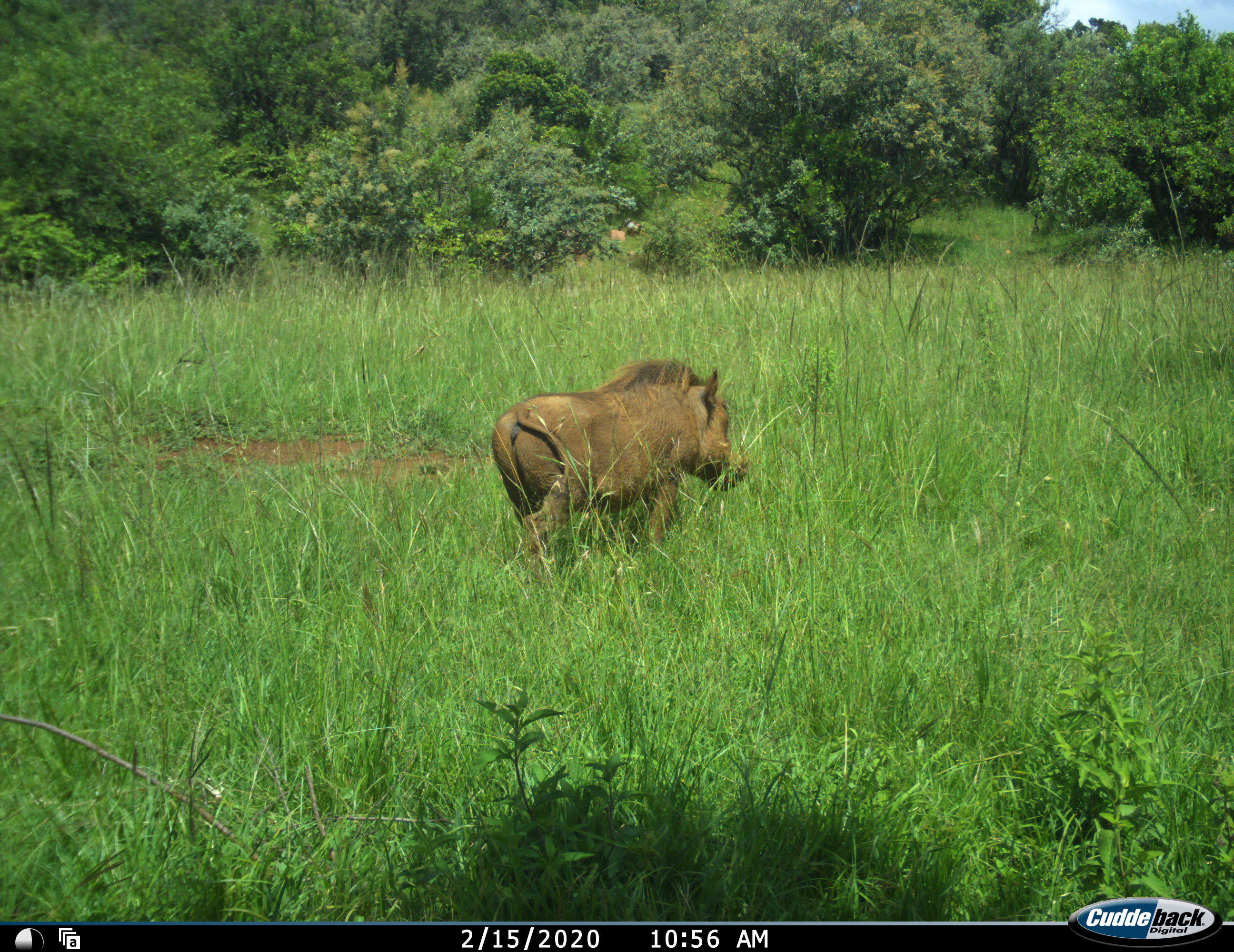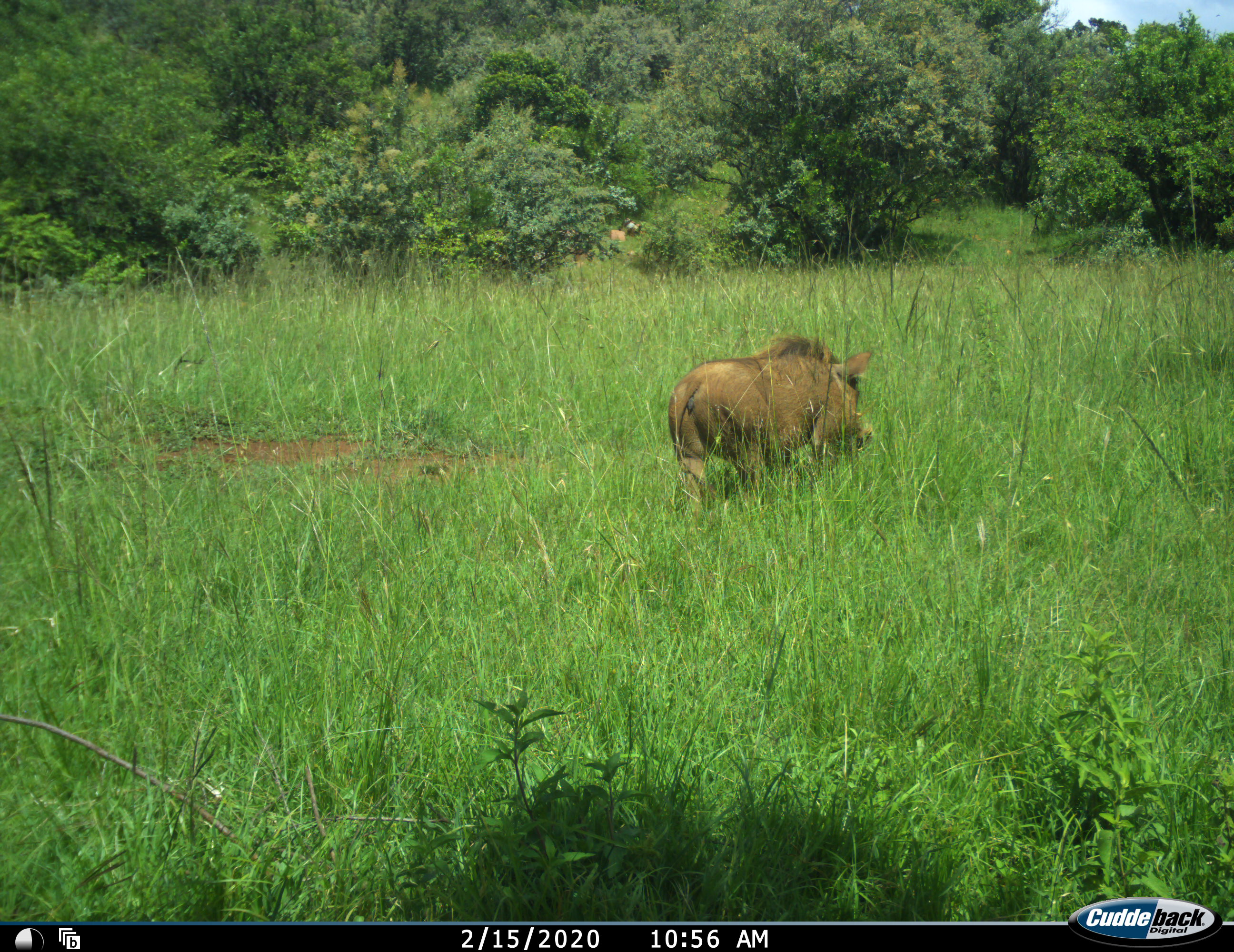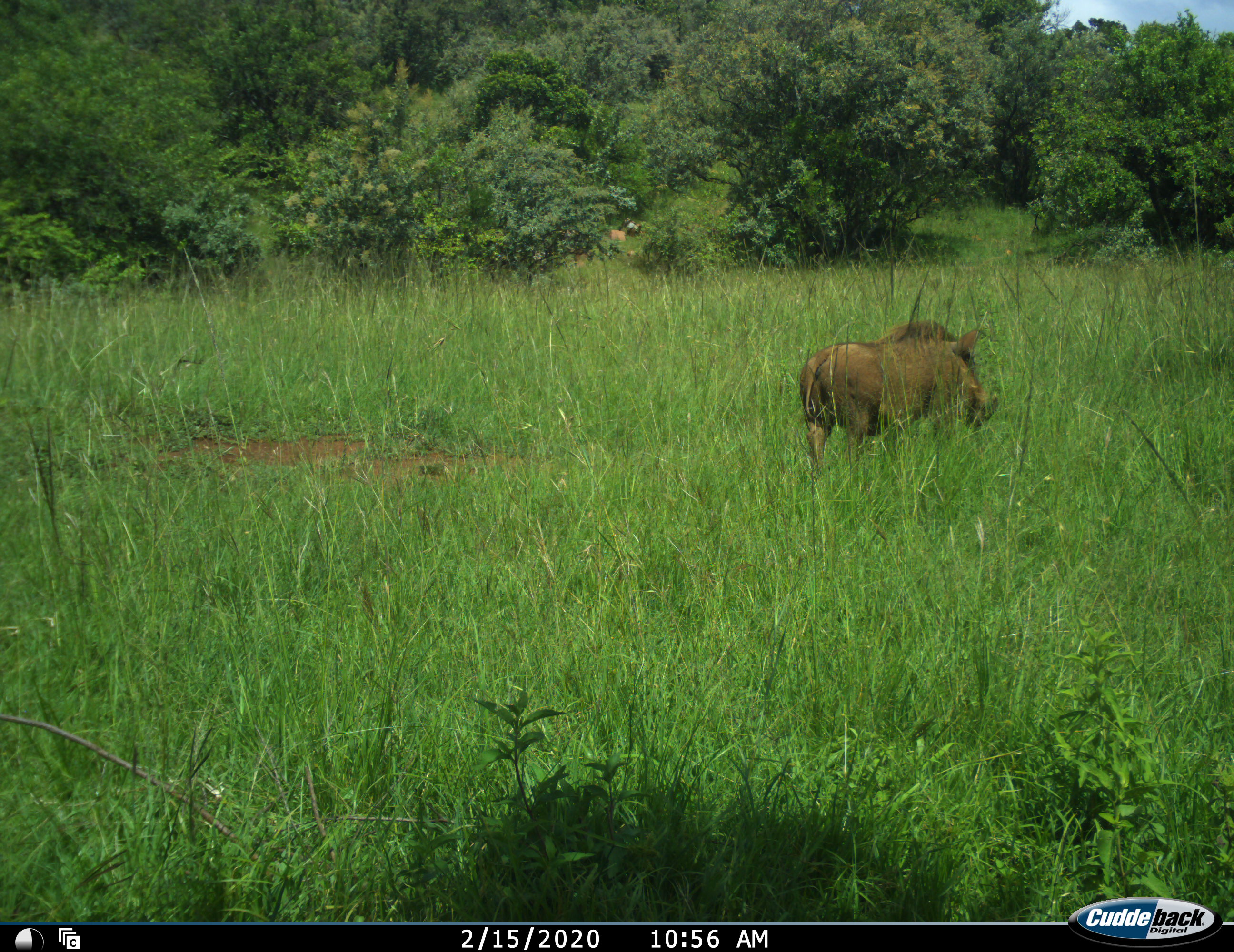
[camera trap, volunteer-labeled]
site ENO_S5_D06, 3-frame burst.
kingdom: Animalia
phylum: Chordata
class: Mammalia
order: Artiodactyla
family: Suidae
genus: Phacochoerus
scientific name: Phacochoerus africanus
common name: warthog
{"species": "warthog (Phacochoerus africanus)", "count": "1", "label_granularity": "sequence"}